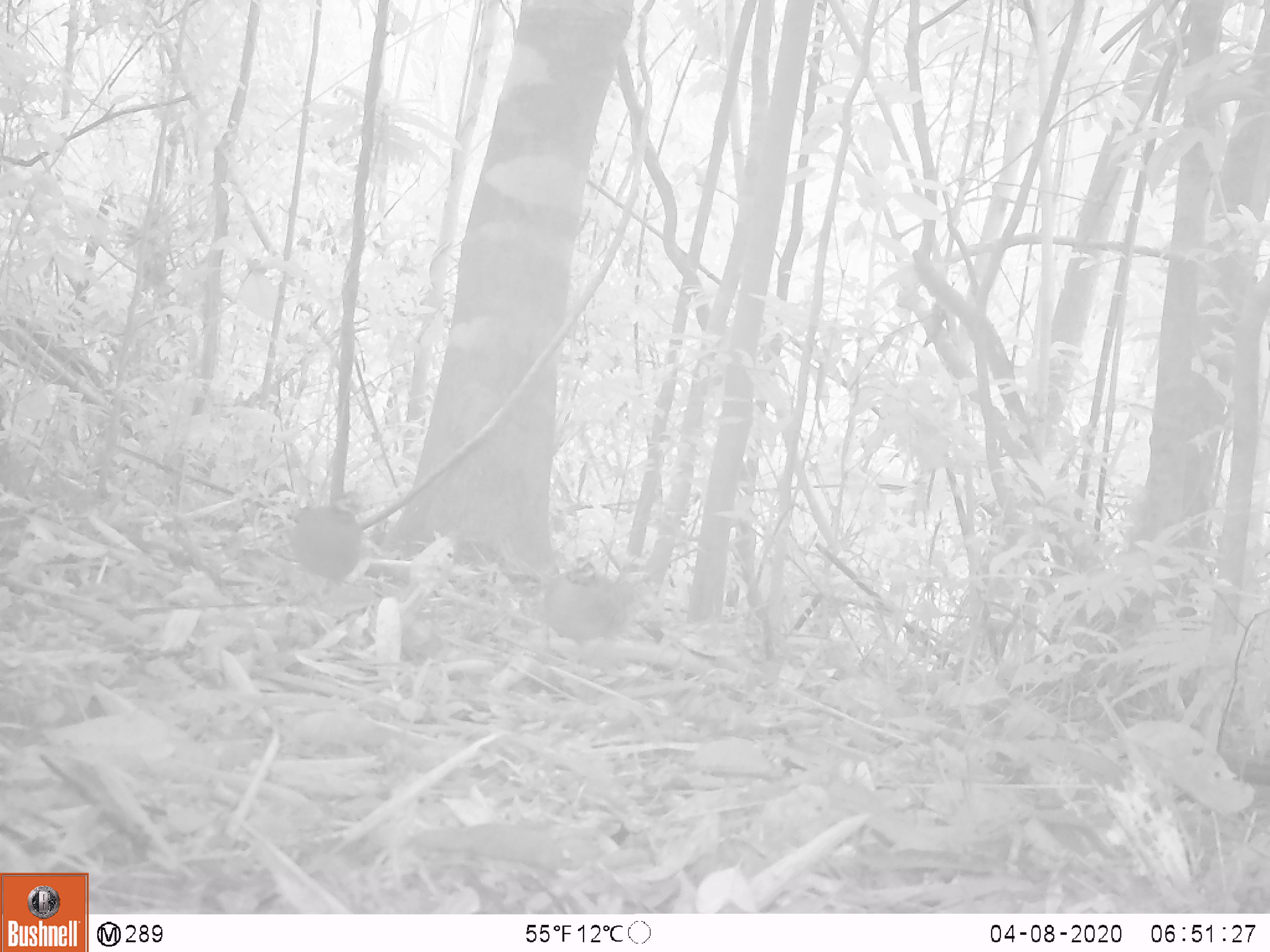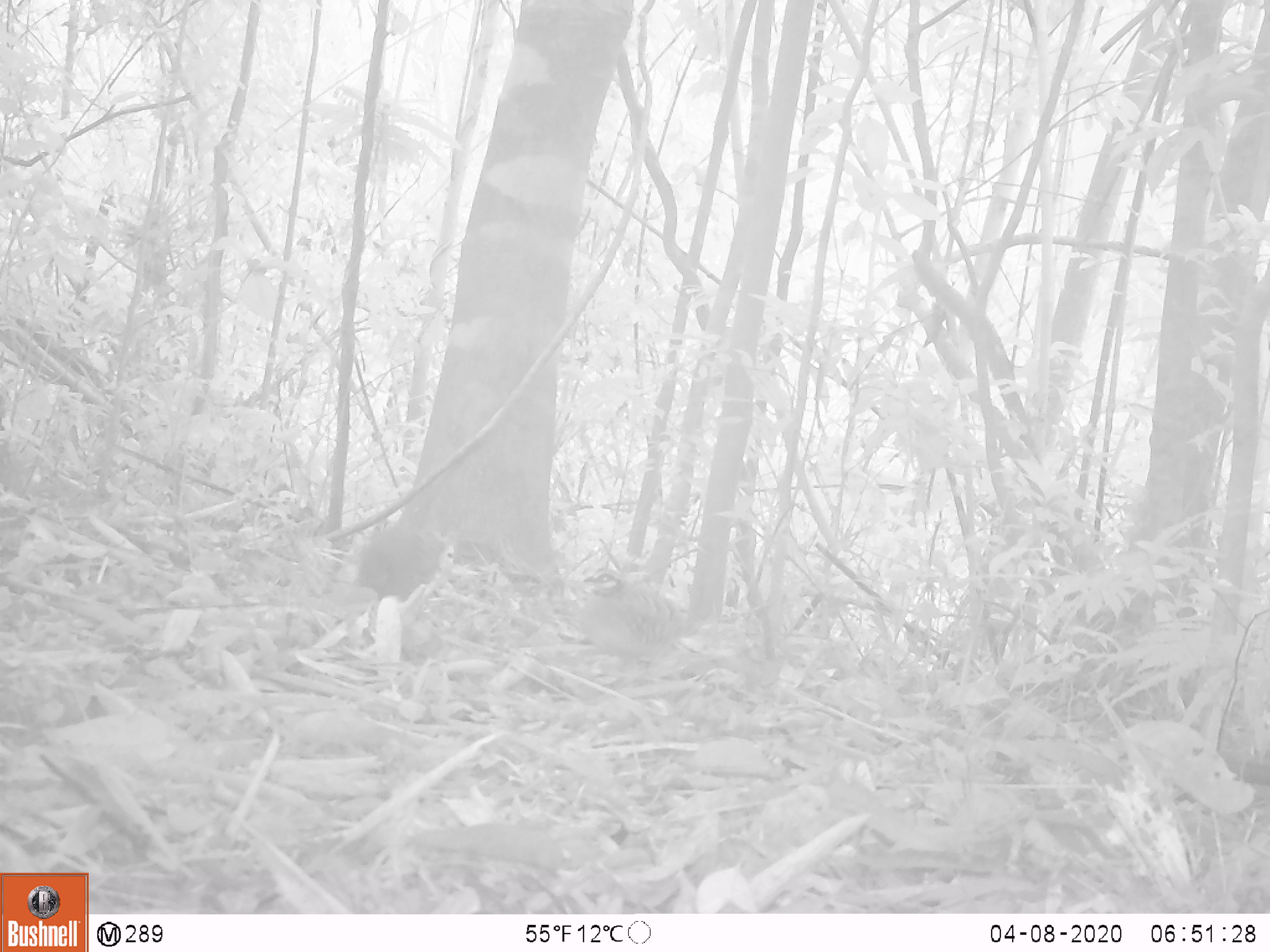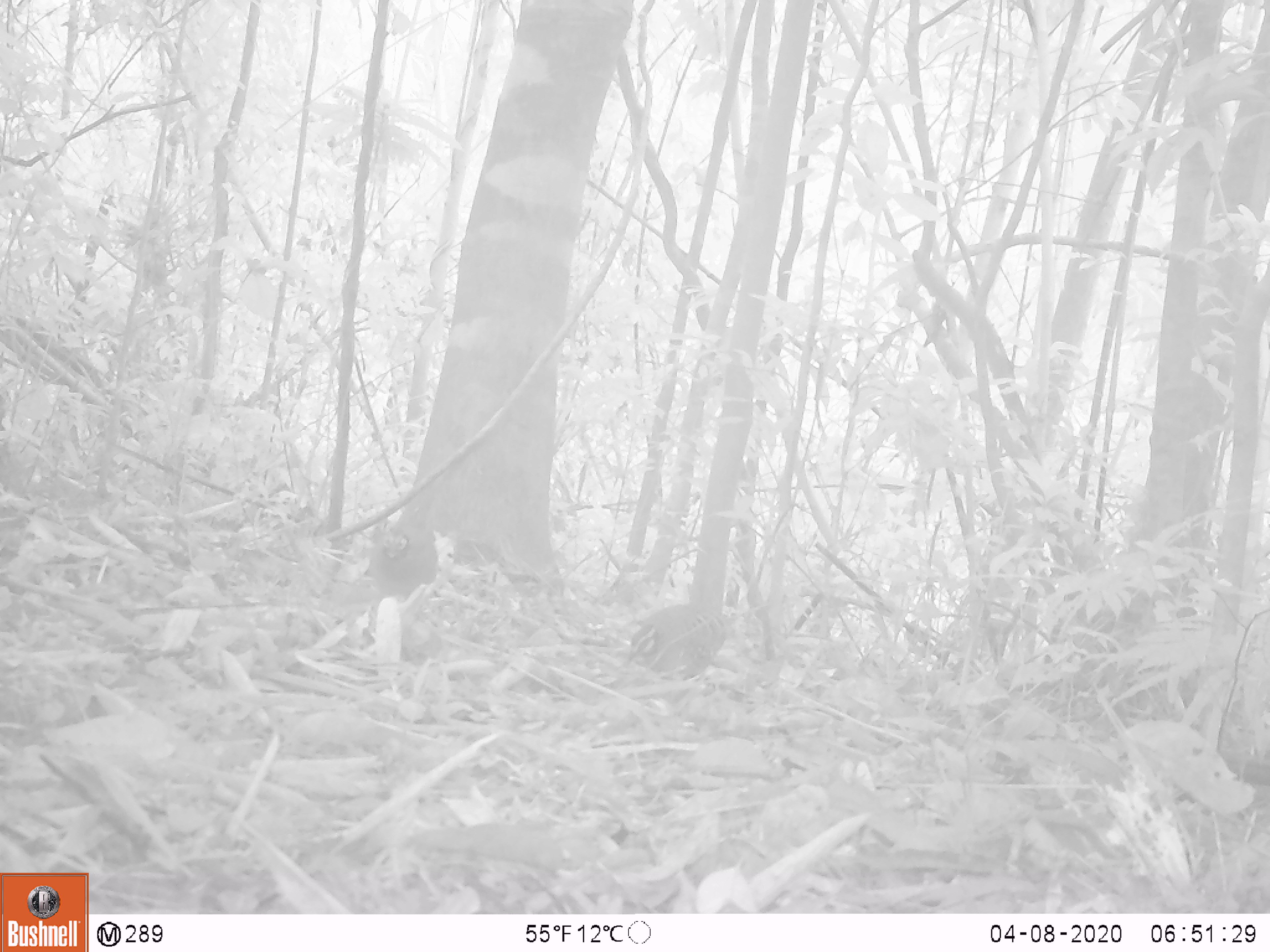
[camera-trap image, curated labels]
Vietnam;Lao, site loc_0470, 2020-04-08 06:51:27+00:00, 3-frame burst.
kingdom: Animalia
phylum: Chordata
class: Aves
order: Galliformes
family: Phasianidae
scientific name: Phasianidae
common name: partridge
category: unidentified partridge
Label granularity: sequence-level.